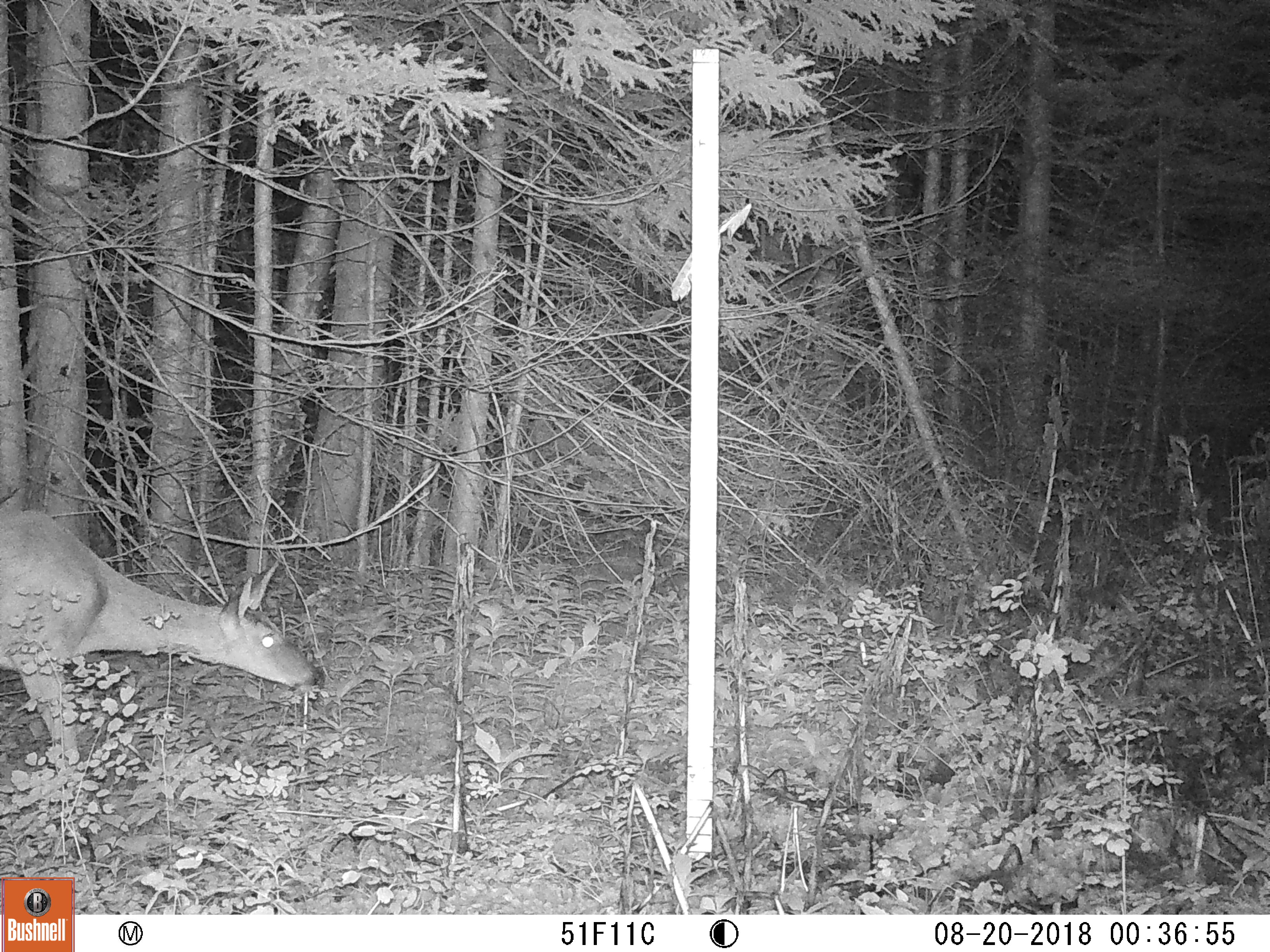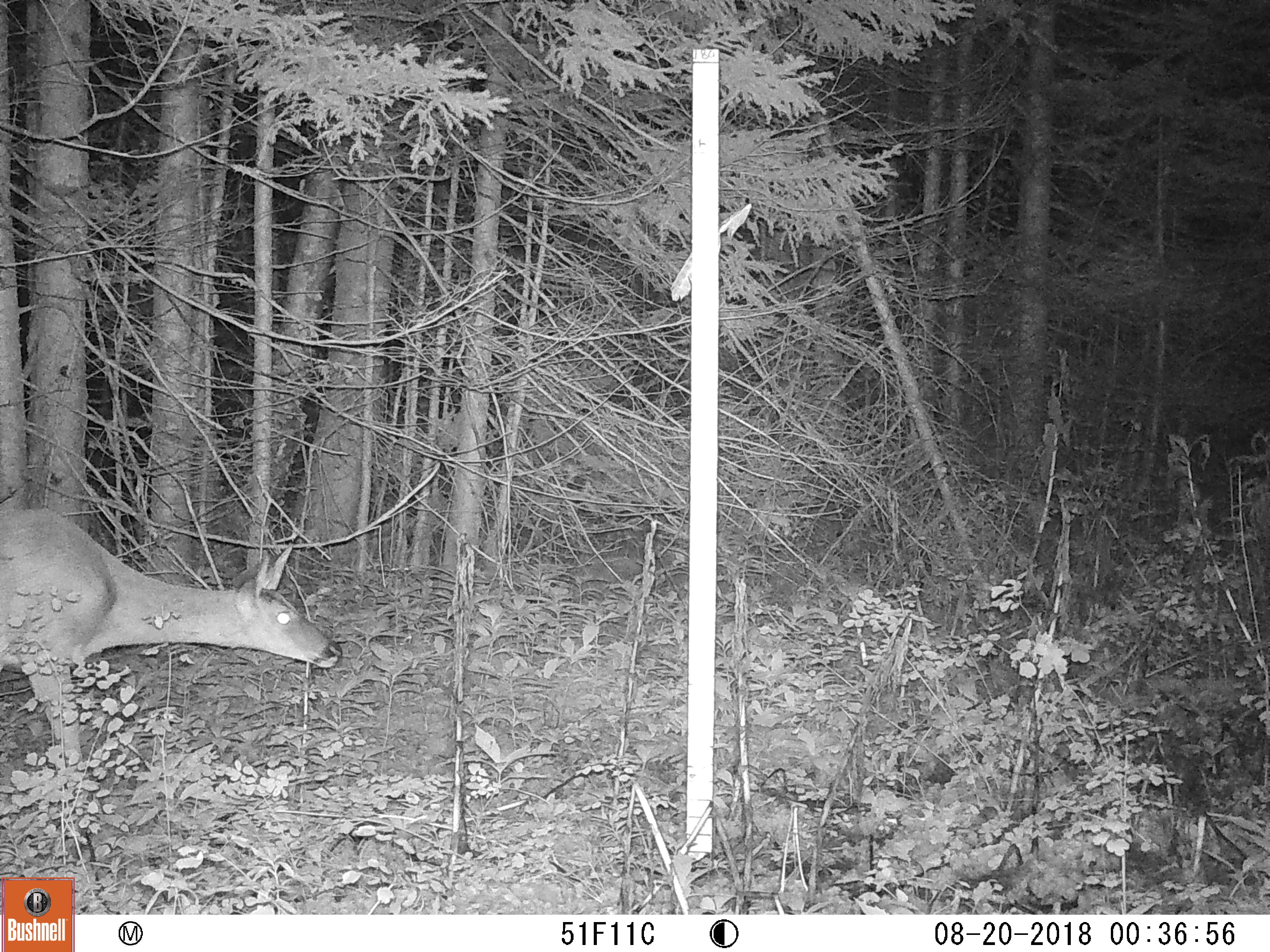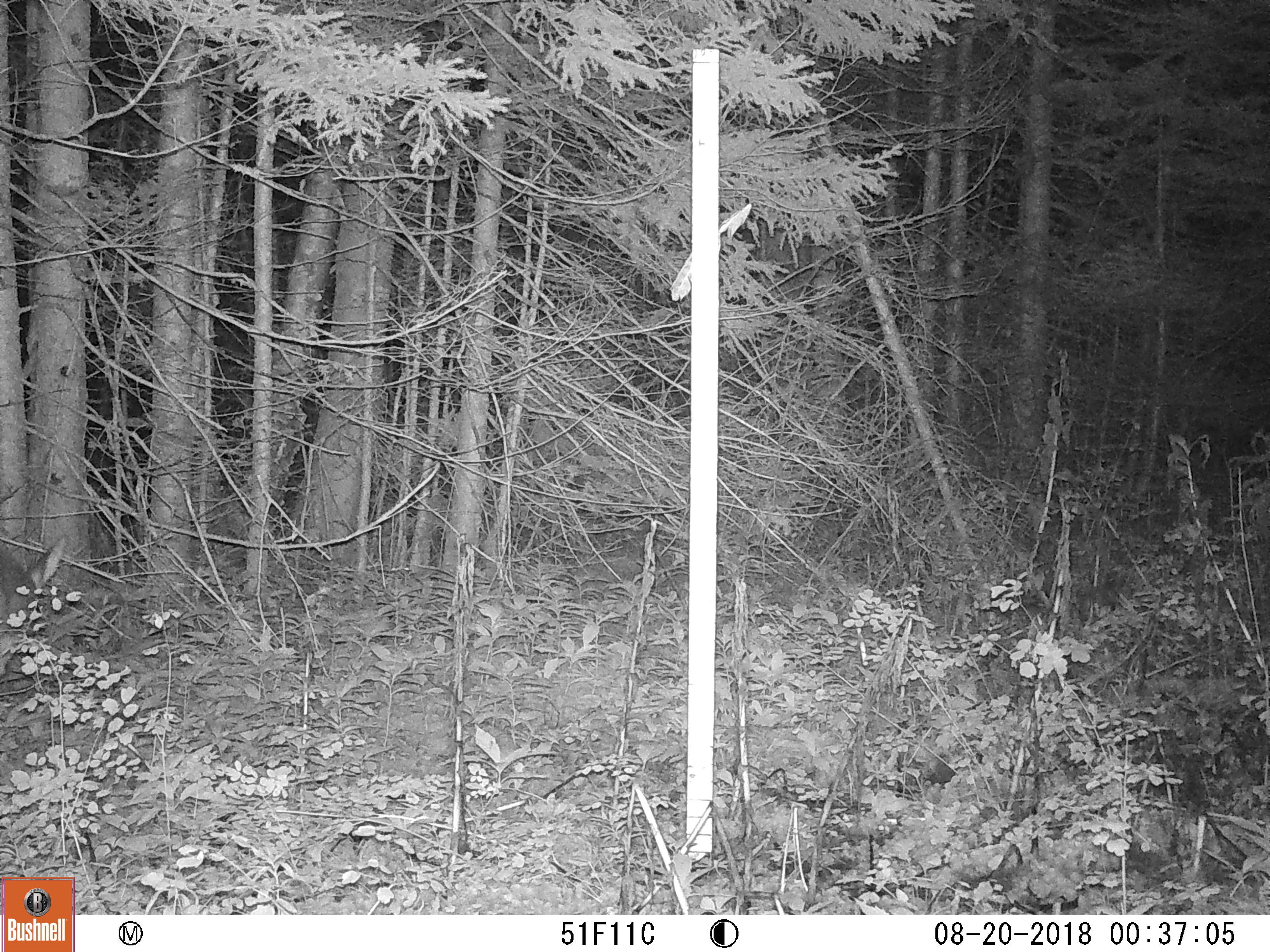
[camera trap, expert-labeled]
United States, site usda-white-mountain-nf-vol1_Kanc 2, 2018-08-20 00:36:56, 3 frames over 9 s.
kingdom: Animalia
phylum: Chordata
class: Mammalia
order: Artiodactyla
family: Cervidae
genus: Odocoileus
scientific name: Odocoileus virginianus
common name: white-tailed deer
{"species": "white-tailed deer (Odocoileus virginianus)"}